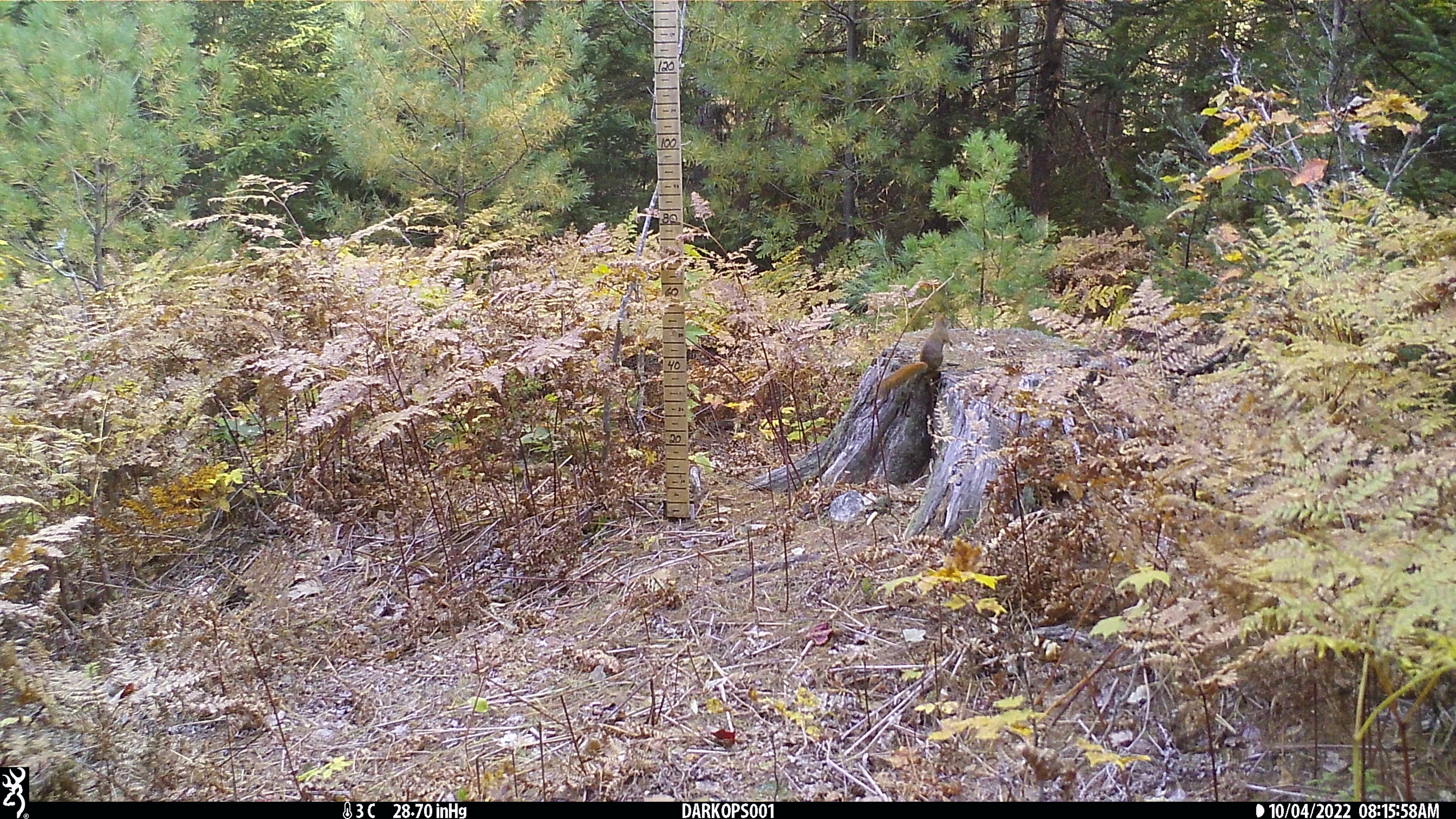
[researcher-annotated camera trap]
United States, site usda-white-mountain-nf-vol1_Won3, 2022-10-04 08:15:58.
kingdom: Animalia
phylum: Chordata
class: Mammalia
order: Rodentia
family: Sciuridae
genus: Tamiasciurus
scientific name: Tamiasciurus hudsonicus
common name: red squirrel